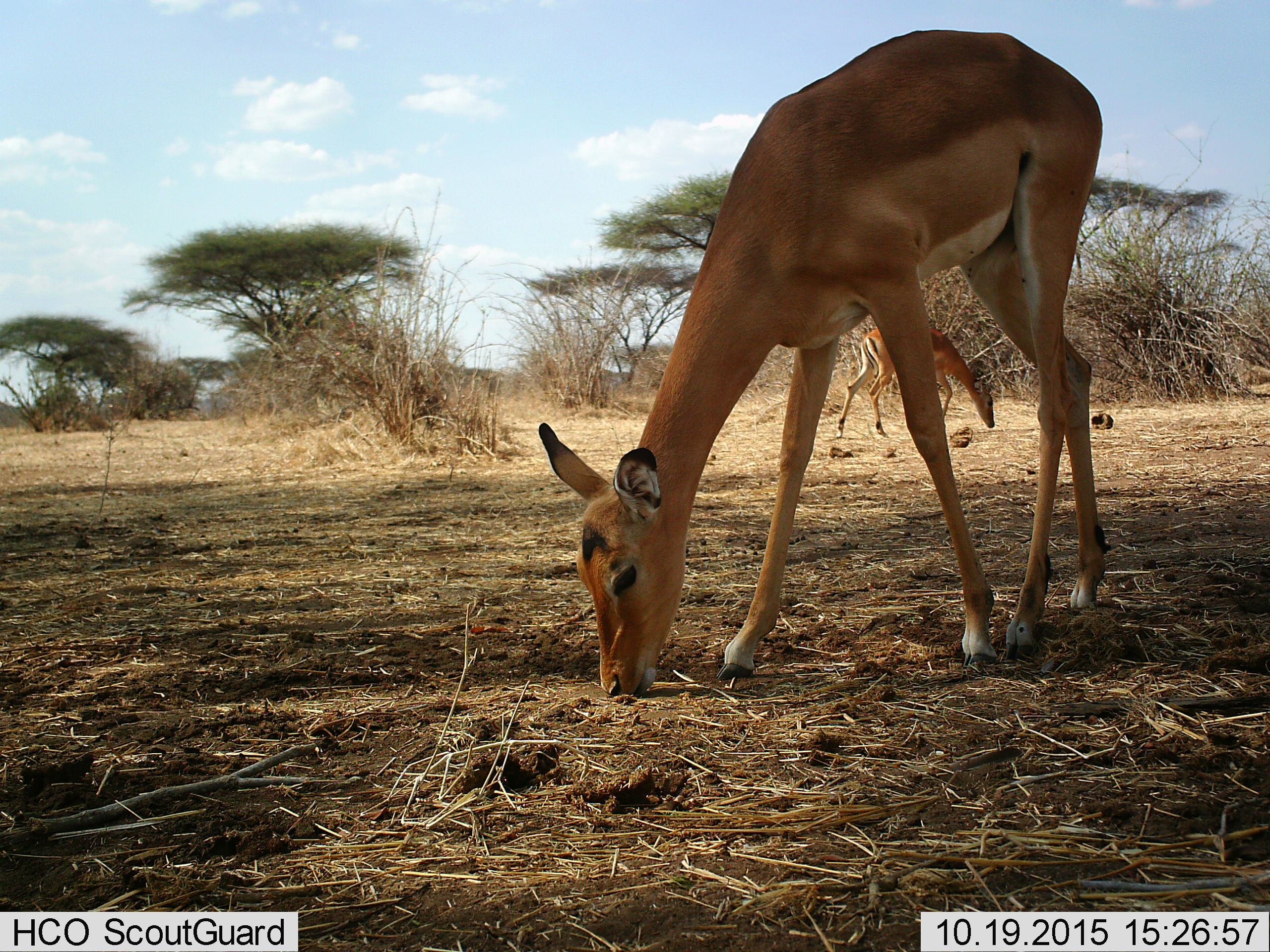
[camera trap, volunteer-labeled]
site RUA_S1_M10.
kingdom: Animalia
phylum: Chordata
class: Mammalia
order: Artiodactyla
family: Bovidae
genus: Aepyceros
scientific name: Aepyceros melampus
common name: impala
Impala (Aepyceros melampus), count 2. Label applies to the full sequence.